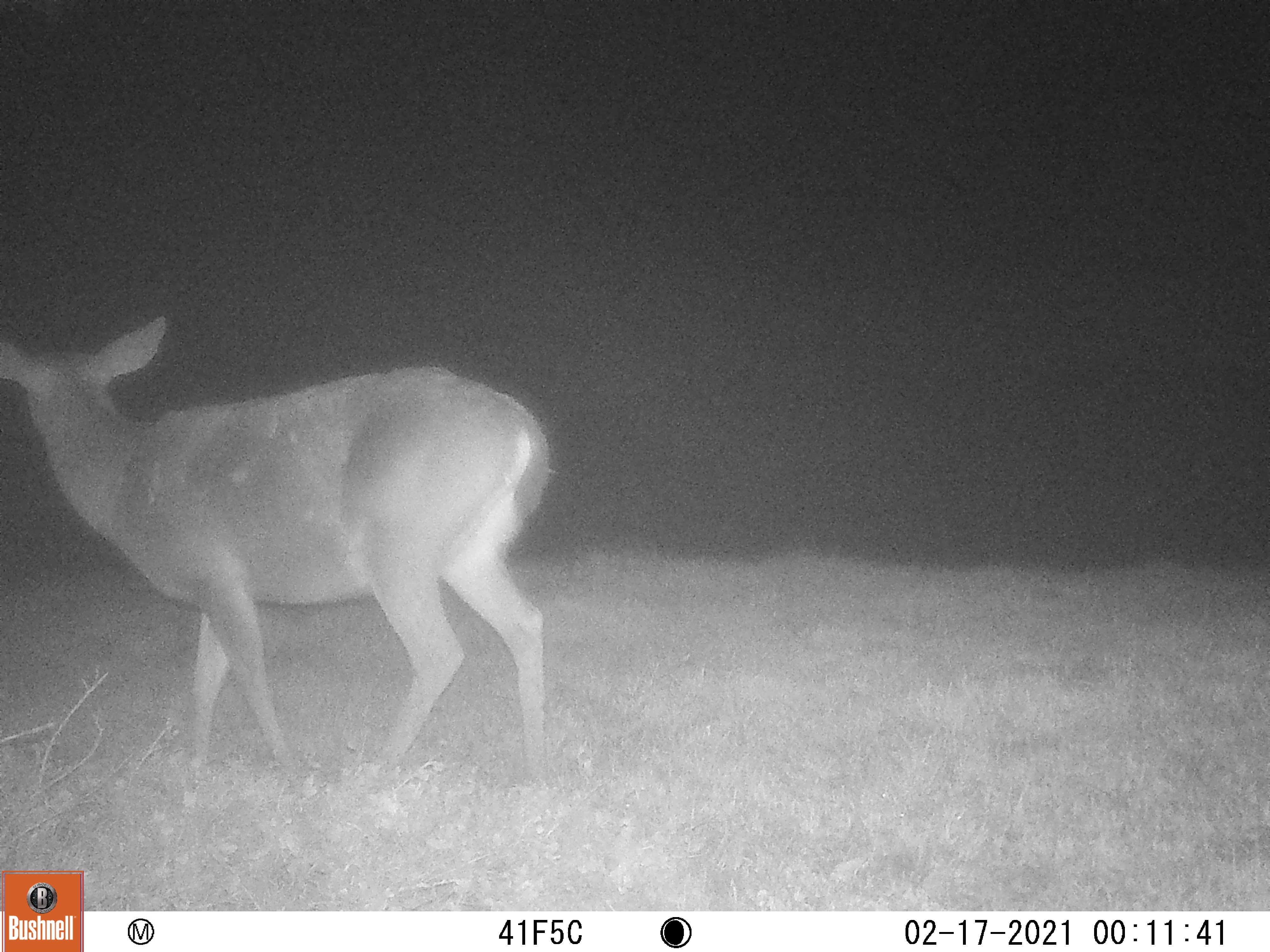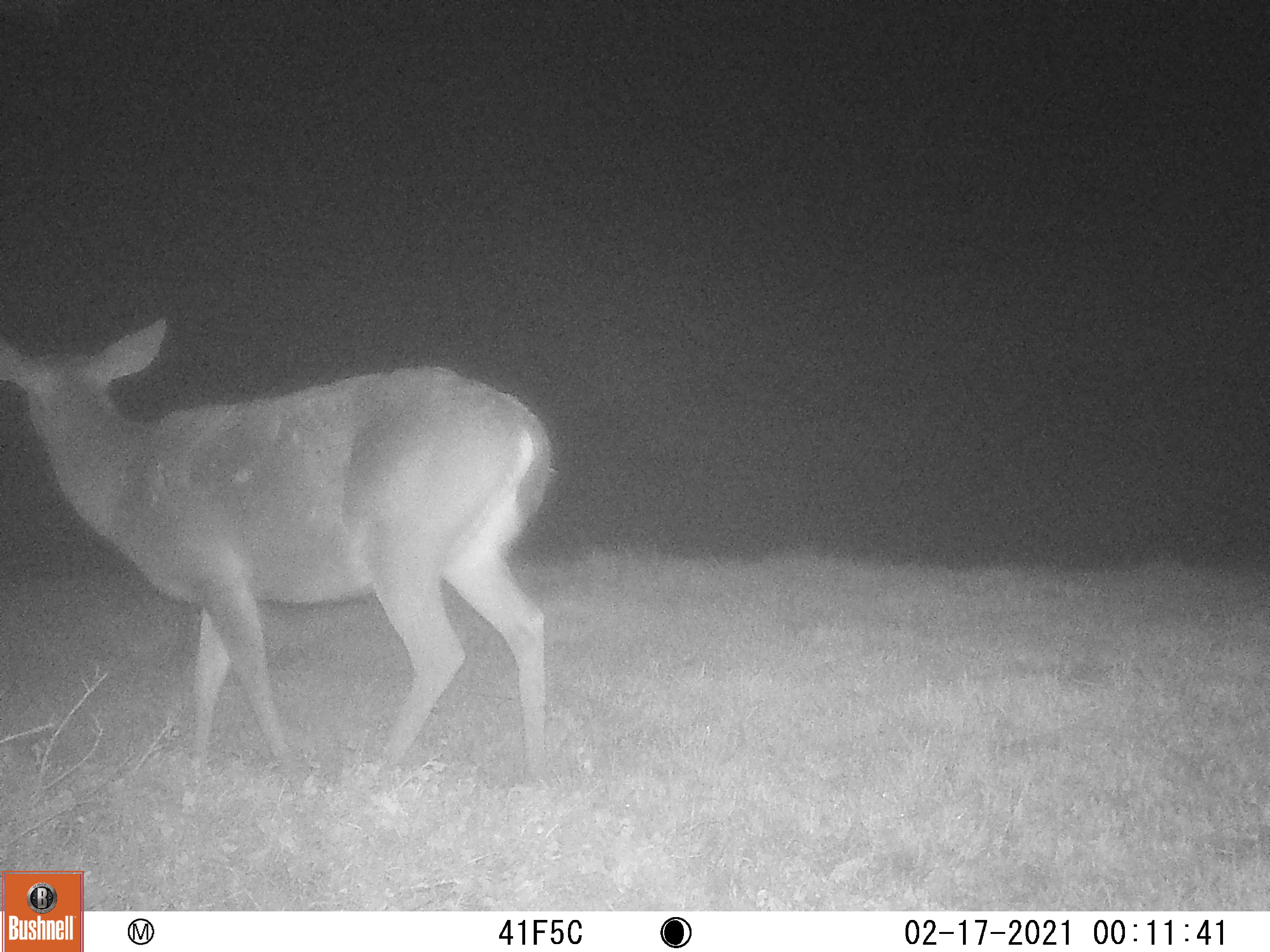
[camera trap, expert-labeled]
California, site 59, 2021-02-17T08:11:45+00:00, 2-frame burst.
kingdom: Animalia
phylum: Chordata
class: Mammalia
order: Artiodactyla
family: Cervidae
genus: Odocoileus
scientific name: Odocoileus hemionus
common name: mule deer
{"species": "mule deer (Odocoileus hemionus)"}